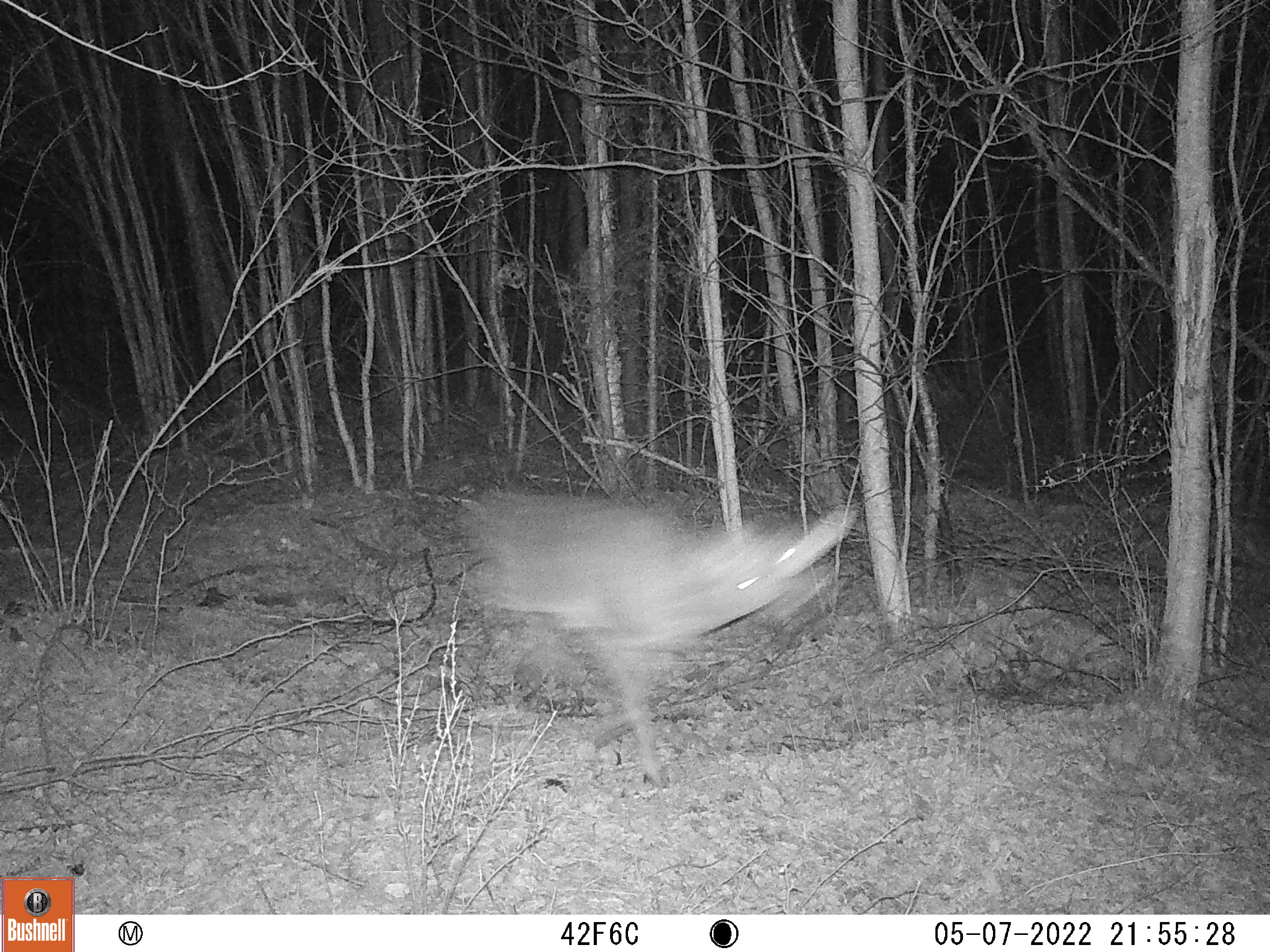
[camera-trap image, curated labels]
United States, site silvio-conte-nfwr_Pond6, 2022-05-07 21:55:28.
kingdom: Animalia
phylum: Chordata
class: Mammalia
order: Artiodactyla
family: Cervidae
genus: Odocoileus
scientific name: Odocoileus virginianus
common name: white-tailed deer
White-tailed deer (Odocoileus virginianus).